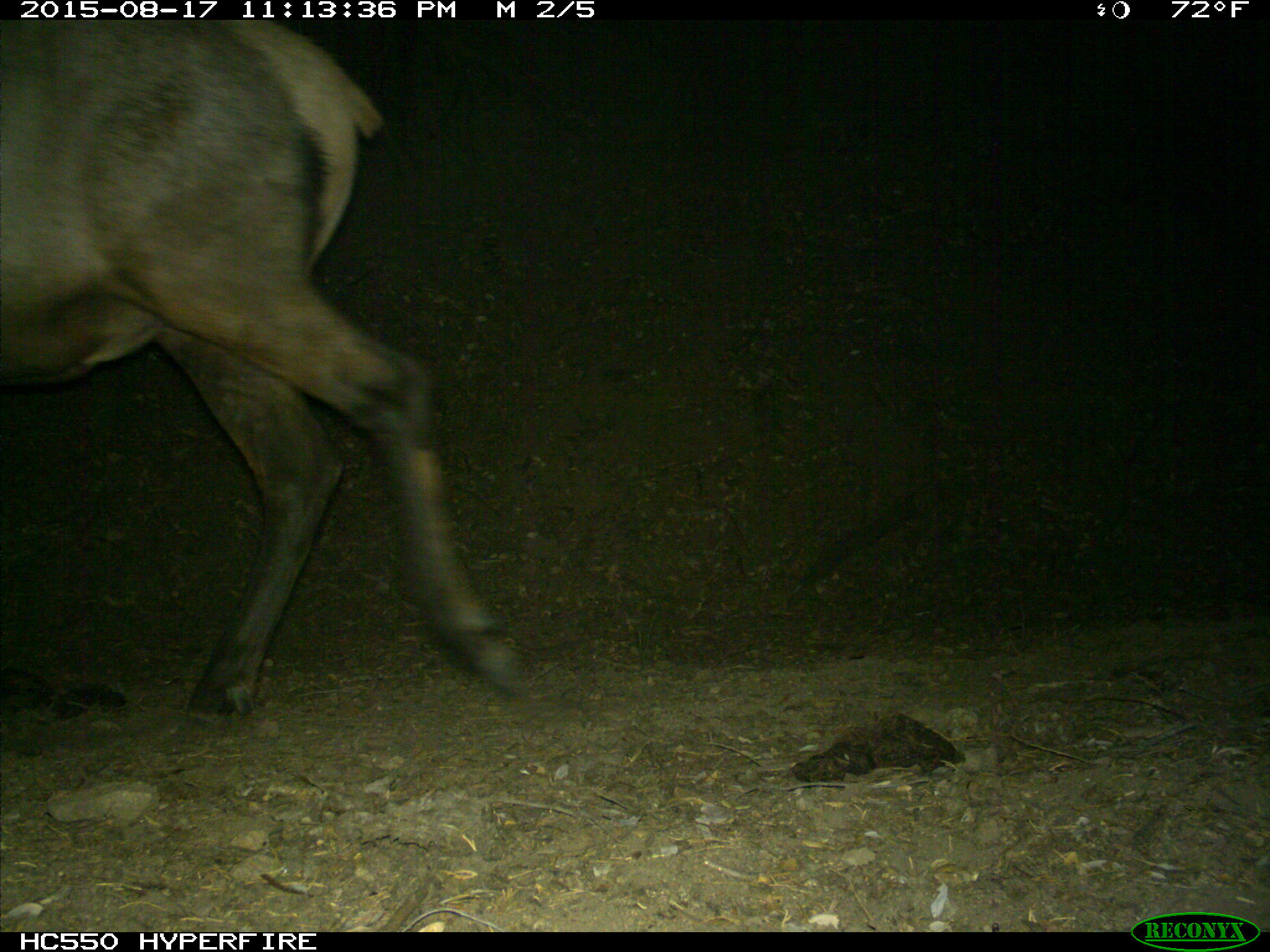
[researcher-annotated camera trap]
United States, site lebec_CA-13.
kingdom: Animalia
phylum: Chordata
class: Mammalia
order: Artiodactyla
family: Cervidae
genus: Cervus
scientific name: Cervus canadensis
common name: elk